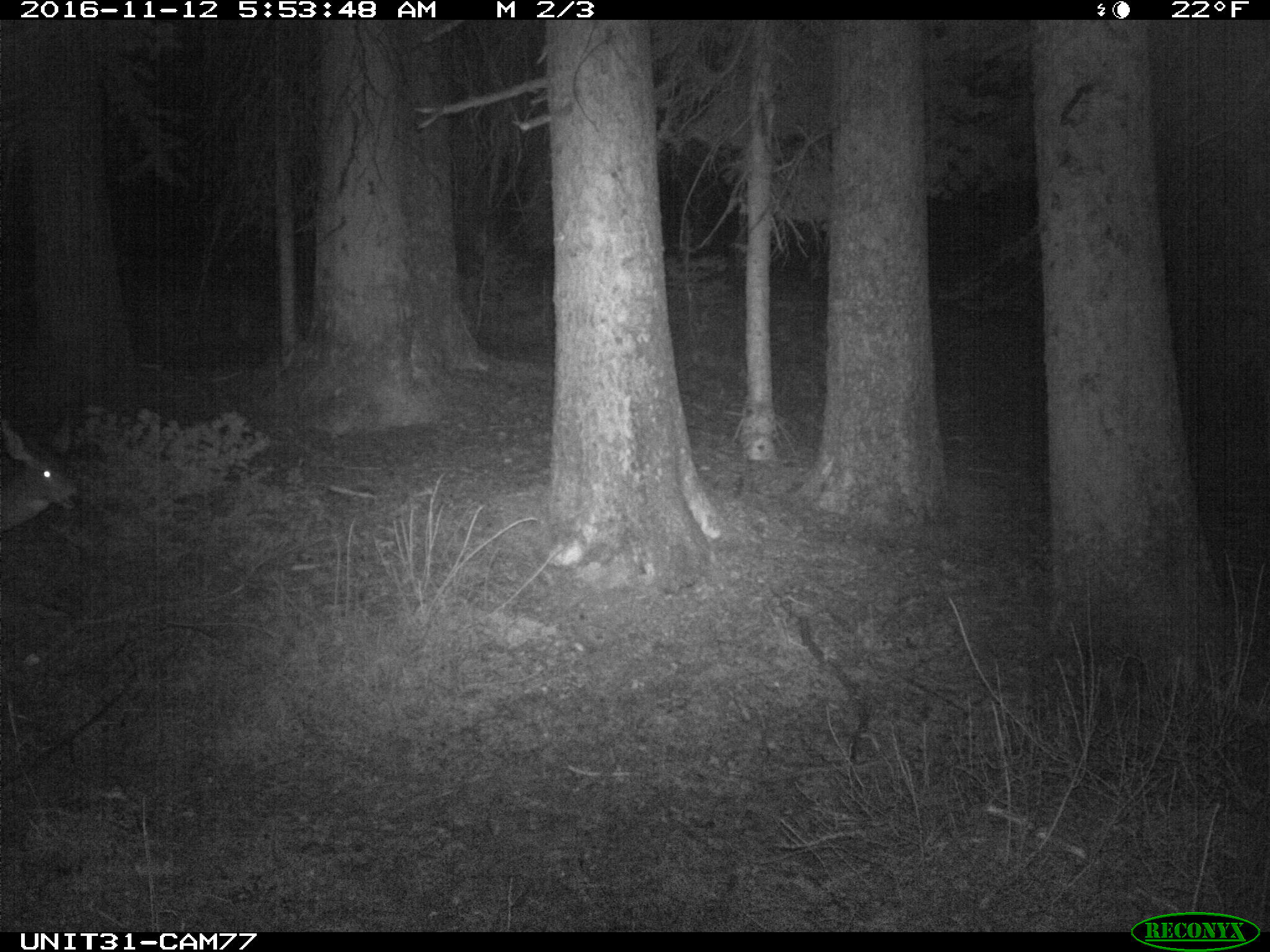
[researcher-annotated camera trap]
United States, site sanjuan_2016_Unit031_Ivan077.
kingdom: Animalia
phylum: Chordata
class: Mammalia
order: Artiodactyla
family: Cervidae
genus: Odocoileus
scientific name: Odocoileus hemionus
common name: mule deer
Odocoileus hemionus (mule deer).